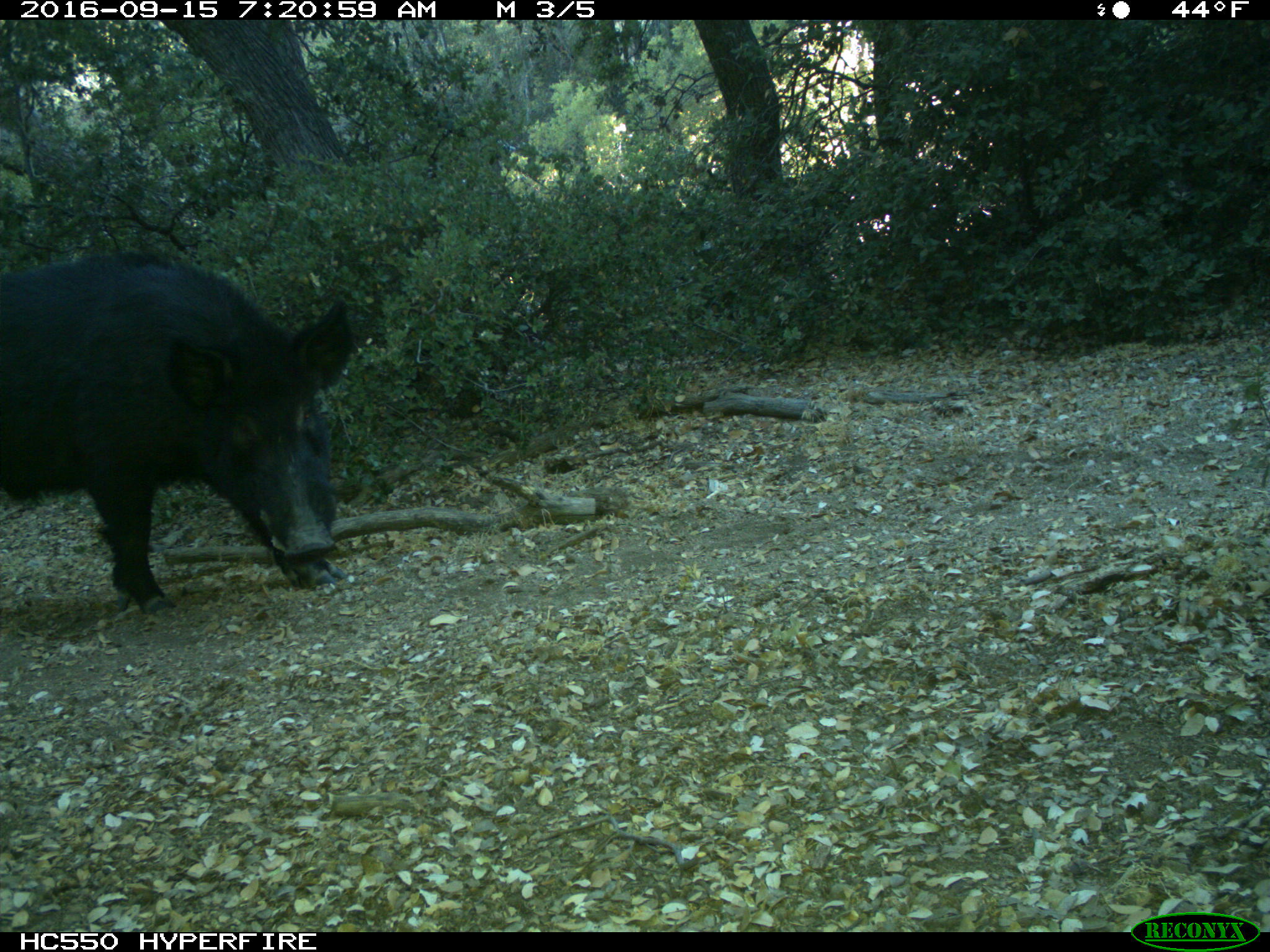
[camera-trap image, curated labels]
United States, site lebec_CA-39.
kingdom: Animalia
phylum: Chordata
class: Mammalia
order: Artiodactyla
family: Suidae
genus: Sus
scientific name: Sus scrofa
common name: wild boar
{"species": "Sus scrofa (wild boar)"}